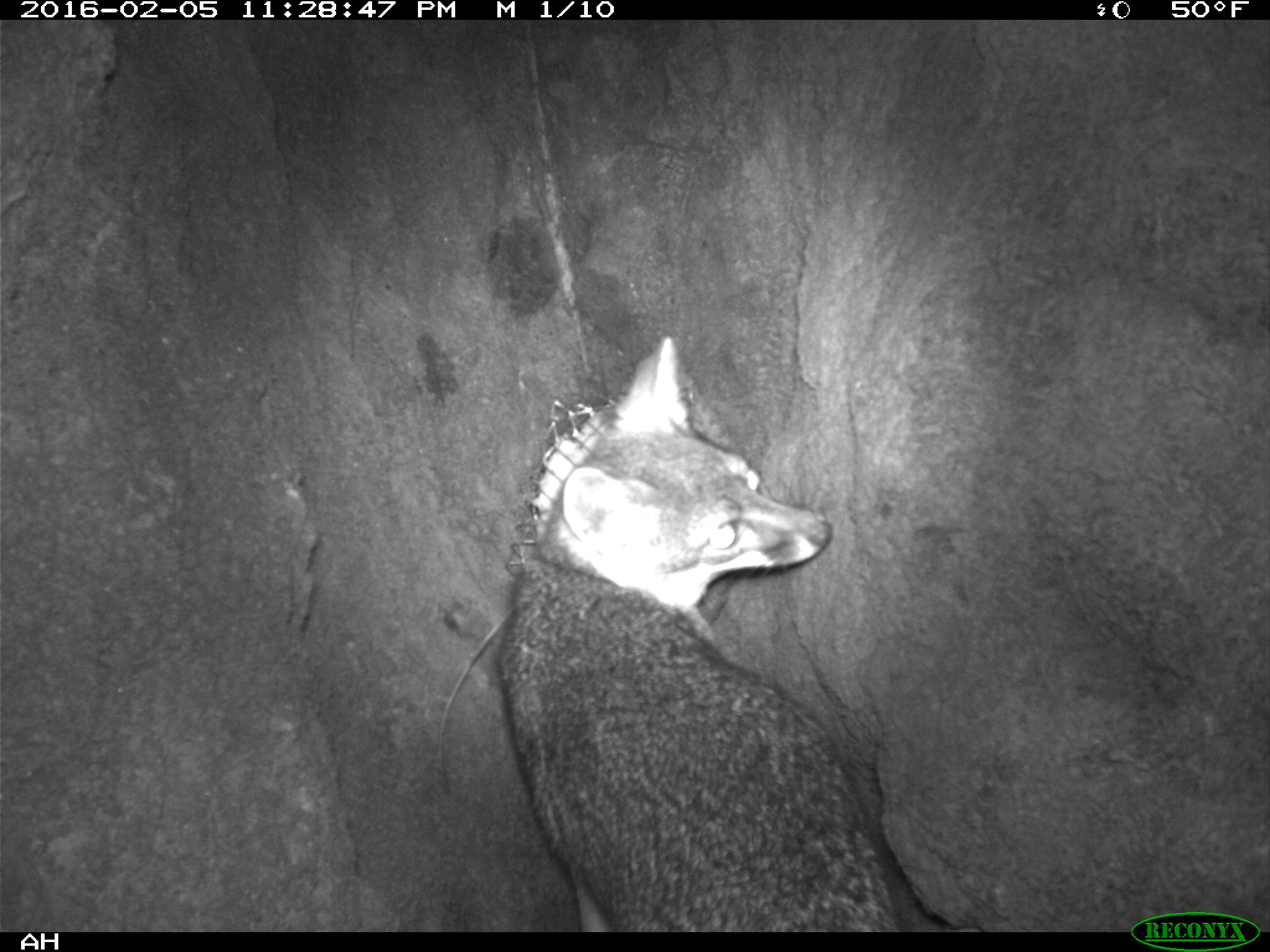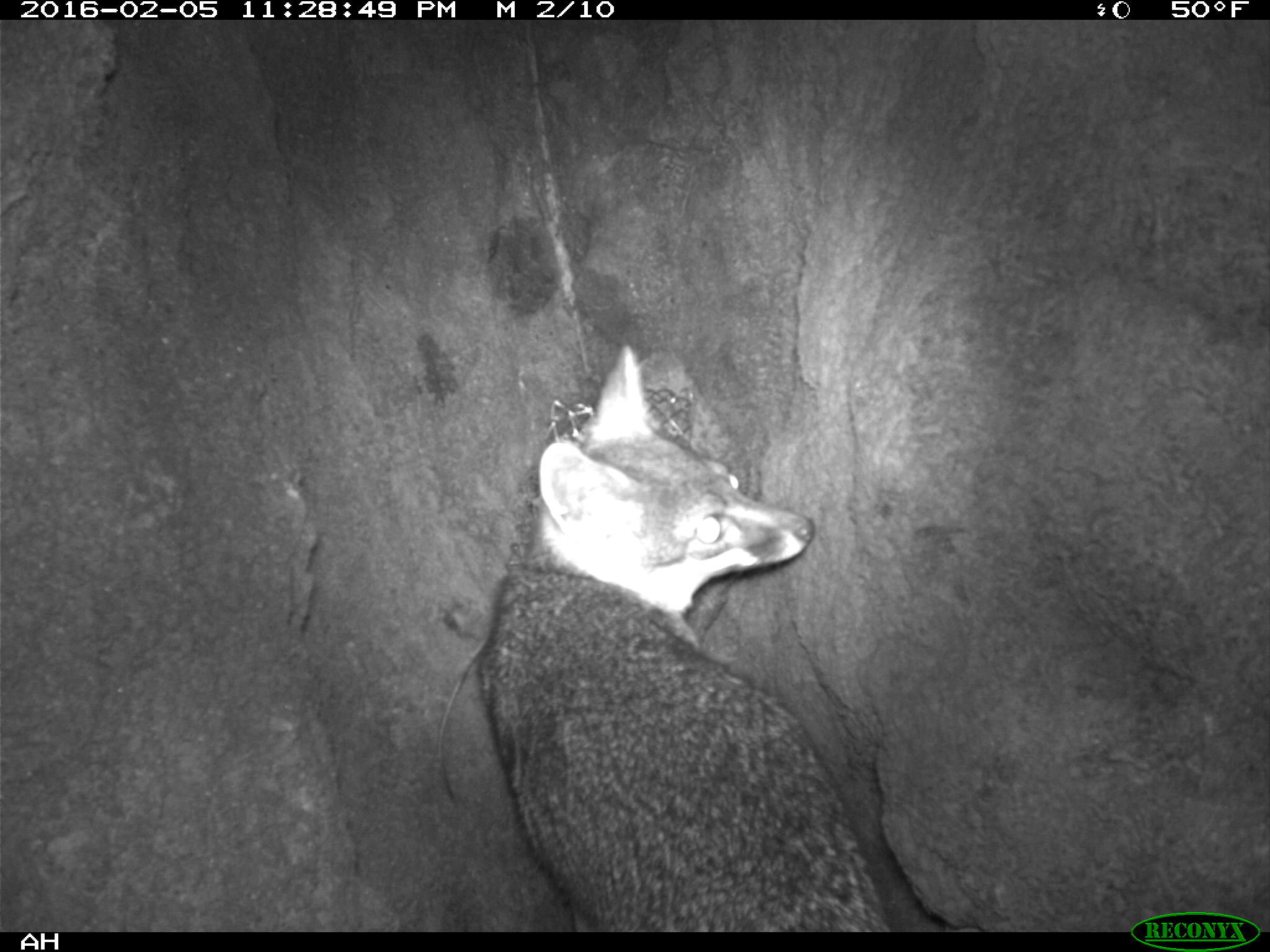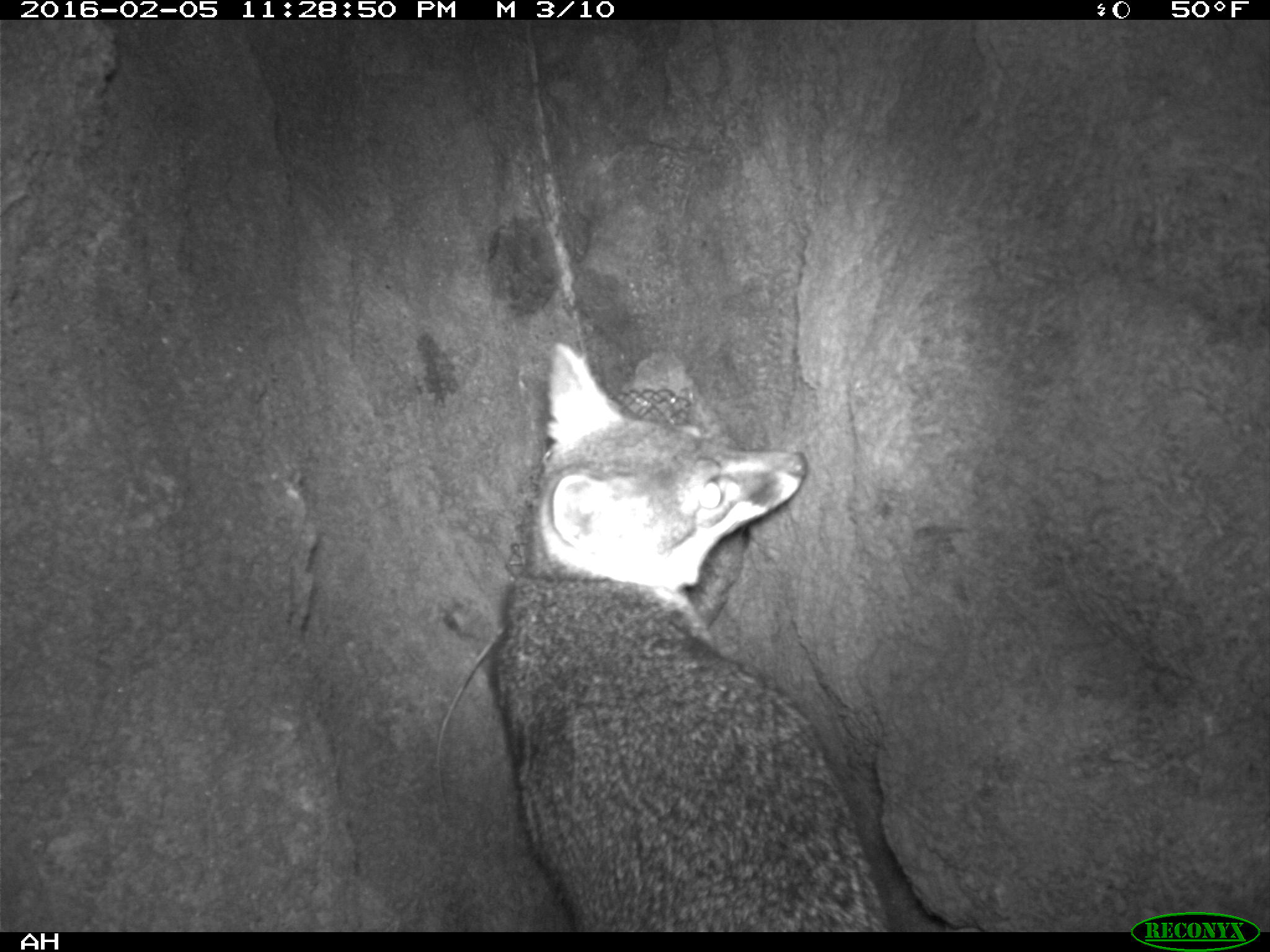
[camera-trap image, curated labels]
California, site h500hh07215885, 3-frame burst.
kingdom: Animalia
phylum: Chordata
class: Mammalia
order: Carnivora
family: Canidae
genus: Urocyon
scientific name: Urocyon littoralis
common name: island fox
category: fox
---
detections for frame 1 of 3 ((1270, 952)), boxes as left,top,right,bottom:
fox: 501,336,900,930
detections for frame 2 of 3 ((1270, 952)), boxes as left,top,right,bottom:
fox: 480,345,894,932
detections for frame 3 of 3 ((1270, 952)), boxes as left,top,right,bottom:
fox: 487,340,890,931